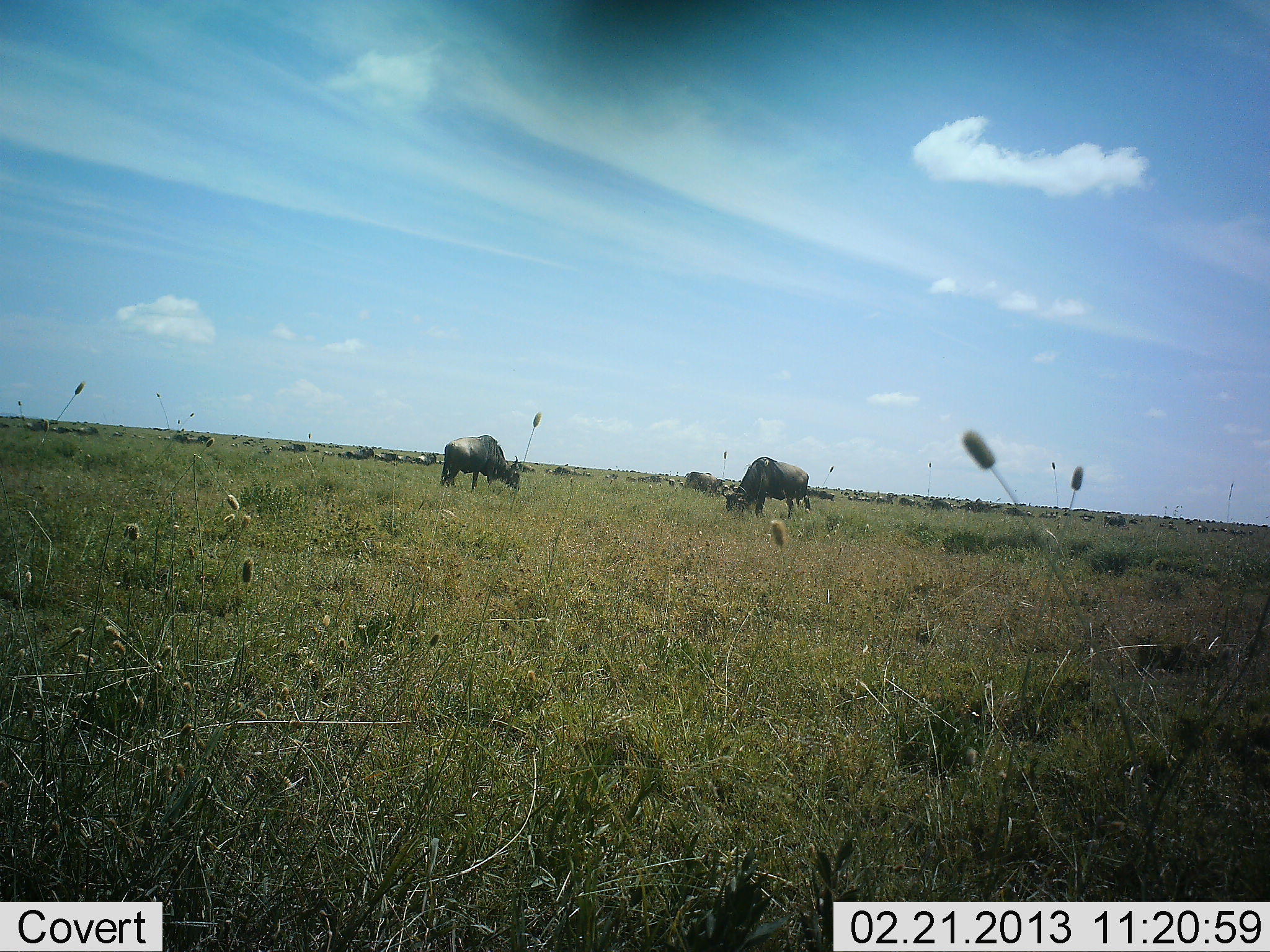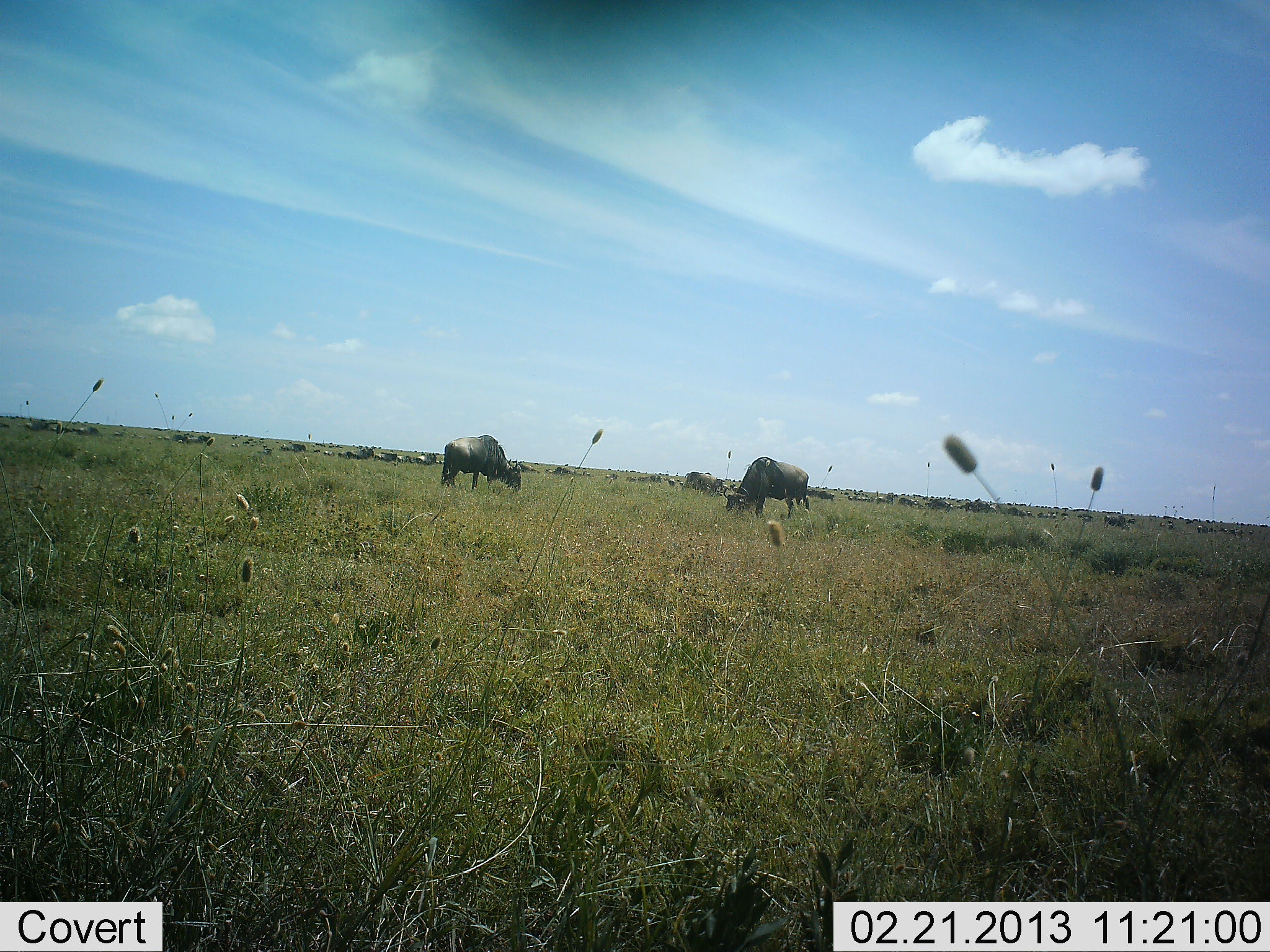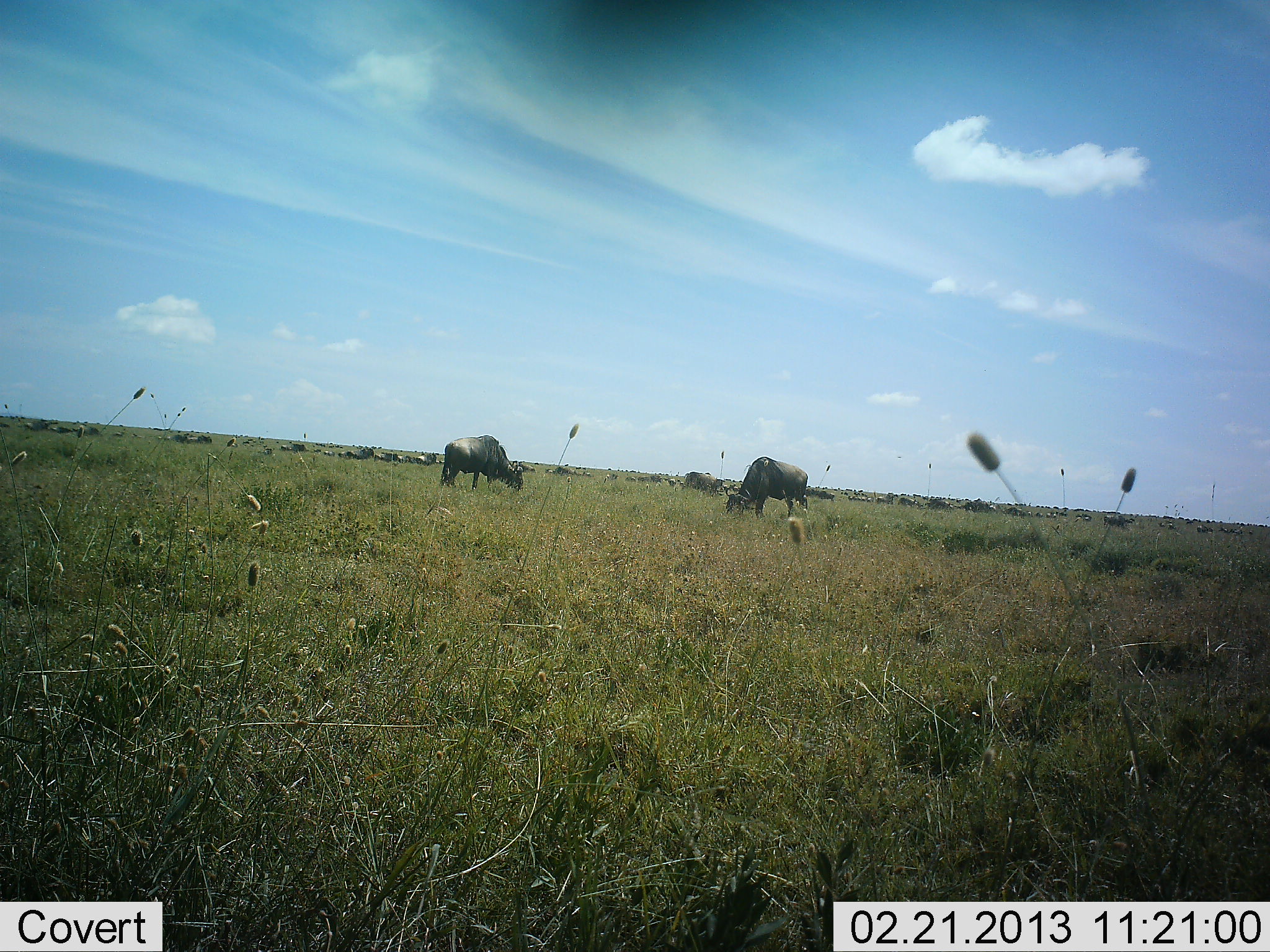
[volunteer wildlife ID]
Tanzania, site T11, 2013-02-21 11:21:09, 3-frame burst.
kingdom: Animalia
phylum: Chordata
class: Mammalia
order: Artiodactyla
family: Bovidae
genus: Connochaetes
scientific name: Connochaetes taurinus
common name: blue wildebeest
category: wildebeest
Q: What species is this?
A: Wildebeest (blue wildebeest) (Connochaetes taurinus).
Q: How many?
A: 11-50.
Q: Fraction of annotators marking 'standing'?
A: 42%.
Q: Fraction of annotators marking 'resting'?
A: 5%.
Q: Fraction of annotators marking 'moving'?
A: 16%.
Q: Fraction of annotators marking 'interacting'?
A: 0%.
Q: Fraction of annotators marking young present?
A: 0%.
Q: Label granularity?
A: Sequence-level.